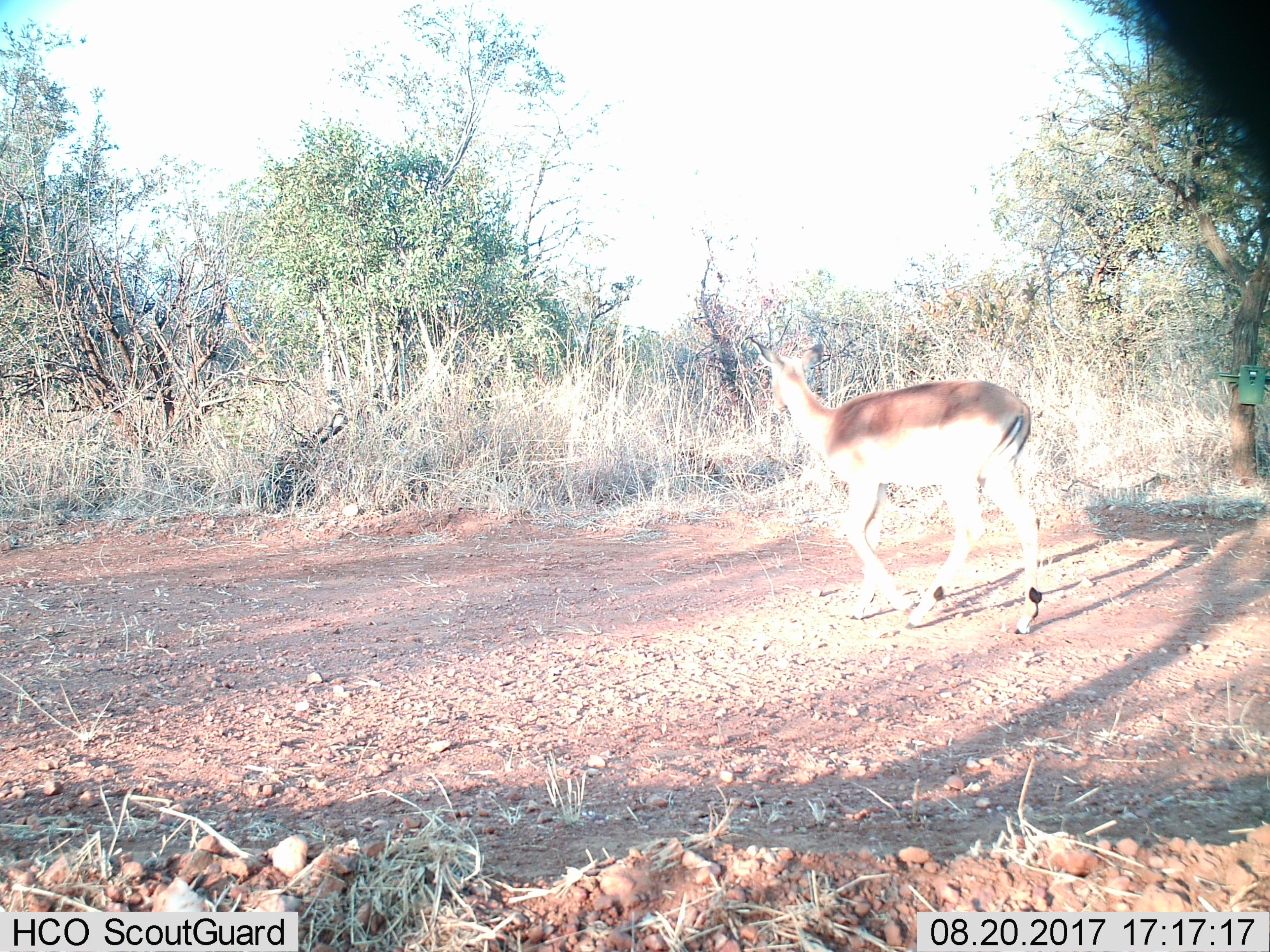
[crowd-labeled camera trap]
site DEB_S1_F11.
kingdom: Animalia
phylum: Chordata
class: Mammalia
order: Artiodactyla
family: Bovidae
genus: Aepyceros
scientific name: Aepyceros melampus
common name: impala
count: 1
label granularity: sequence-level